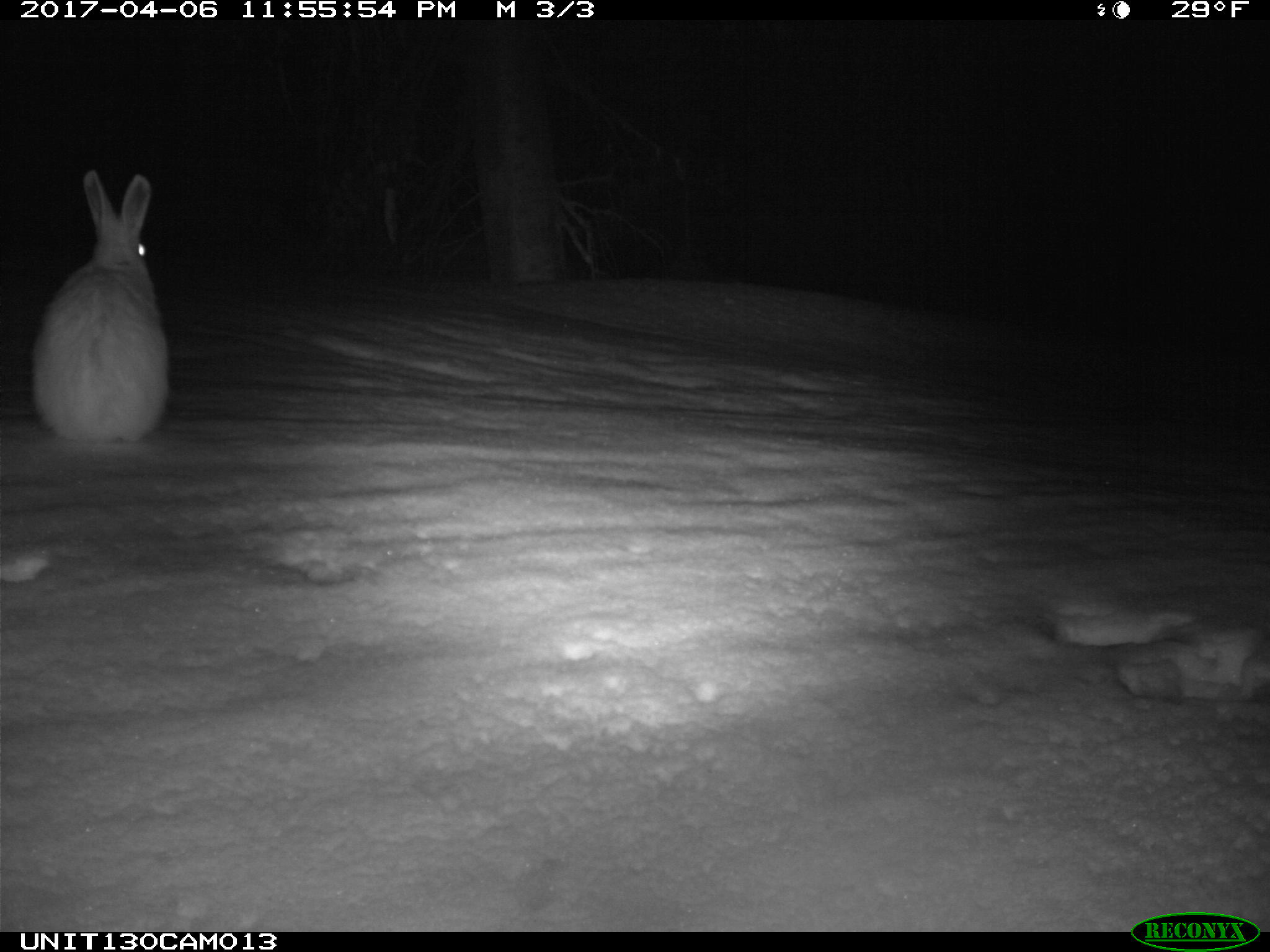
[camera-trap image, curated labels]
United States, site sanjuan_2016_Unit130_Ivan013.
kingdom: Animalia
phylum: Chordata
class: Mammalia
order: Lagomorpha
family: Leporidae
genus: Lepus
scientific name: Lepus americanus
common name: snowshoe hare